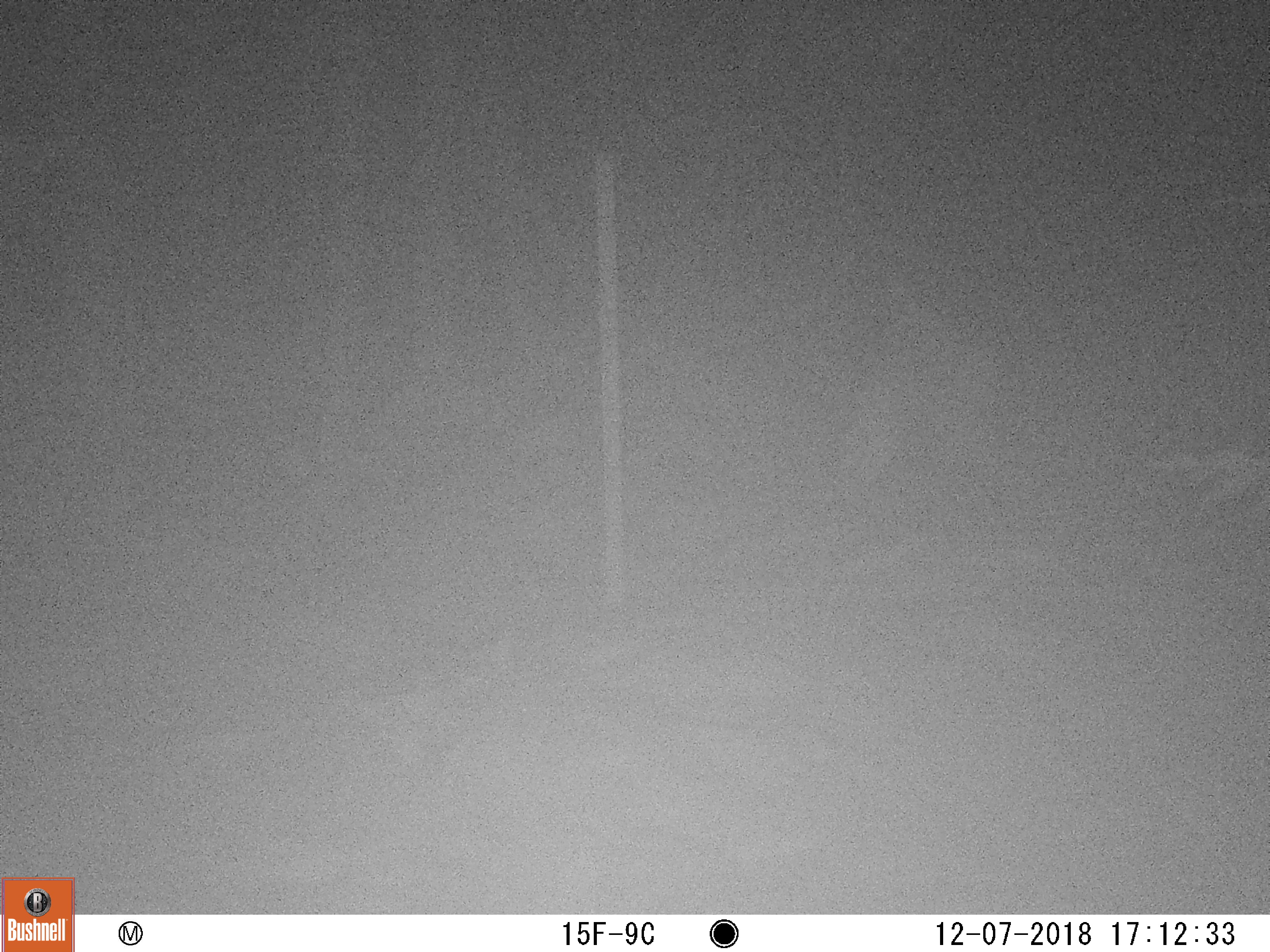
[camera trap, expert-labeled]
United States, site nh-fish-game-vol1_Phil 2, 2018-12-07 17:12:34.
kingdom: Animalia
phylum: Chordata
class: Mammalia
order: Artiodactyla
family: Cervidae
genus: Alces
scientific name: Alces alces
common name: moose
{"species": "moose (Alces alces)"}